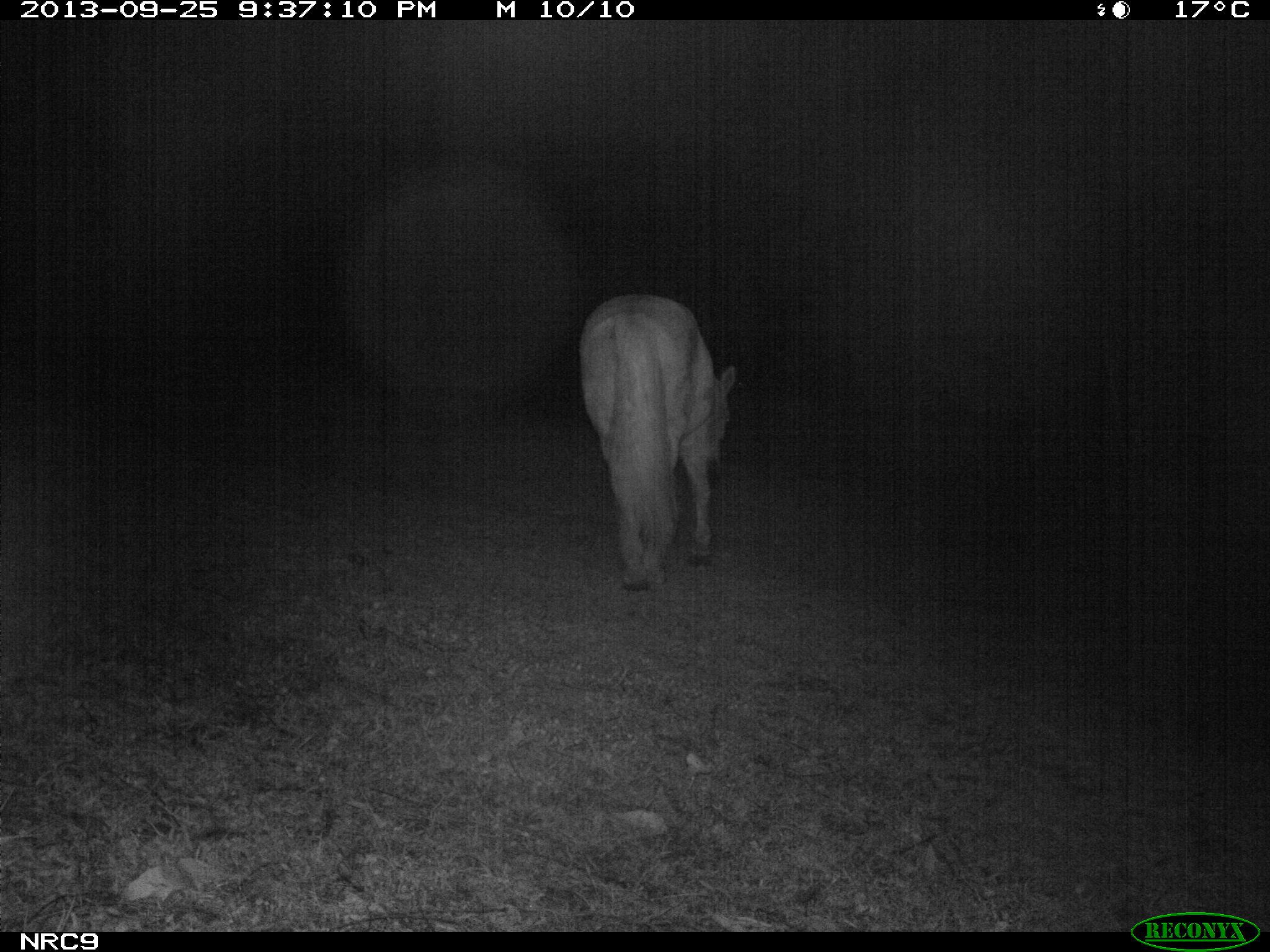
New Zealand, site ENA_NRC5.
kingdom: Animalia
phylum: Chordata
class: Mammalia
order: Perissodactyla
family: Equidae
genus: Equus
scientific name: Equus caballus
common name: horse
Horse (Equus caballus).